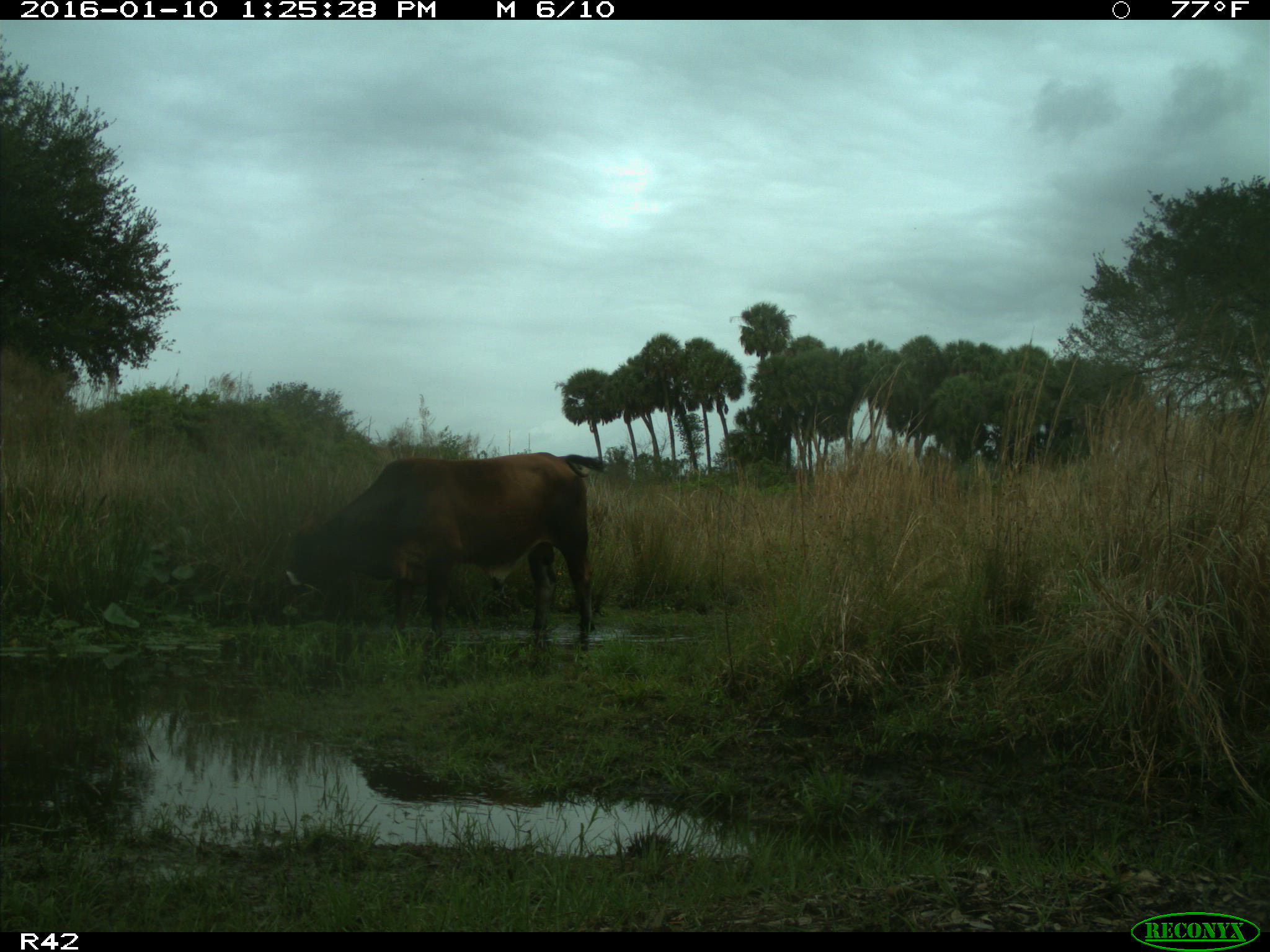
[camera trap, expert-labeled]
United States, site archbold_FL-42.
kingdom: Animalia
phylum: Chordata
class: Mammalia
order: Artiodactyla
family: Bovidae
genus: Bos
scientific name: Bos taurus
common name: domestic cow